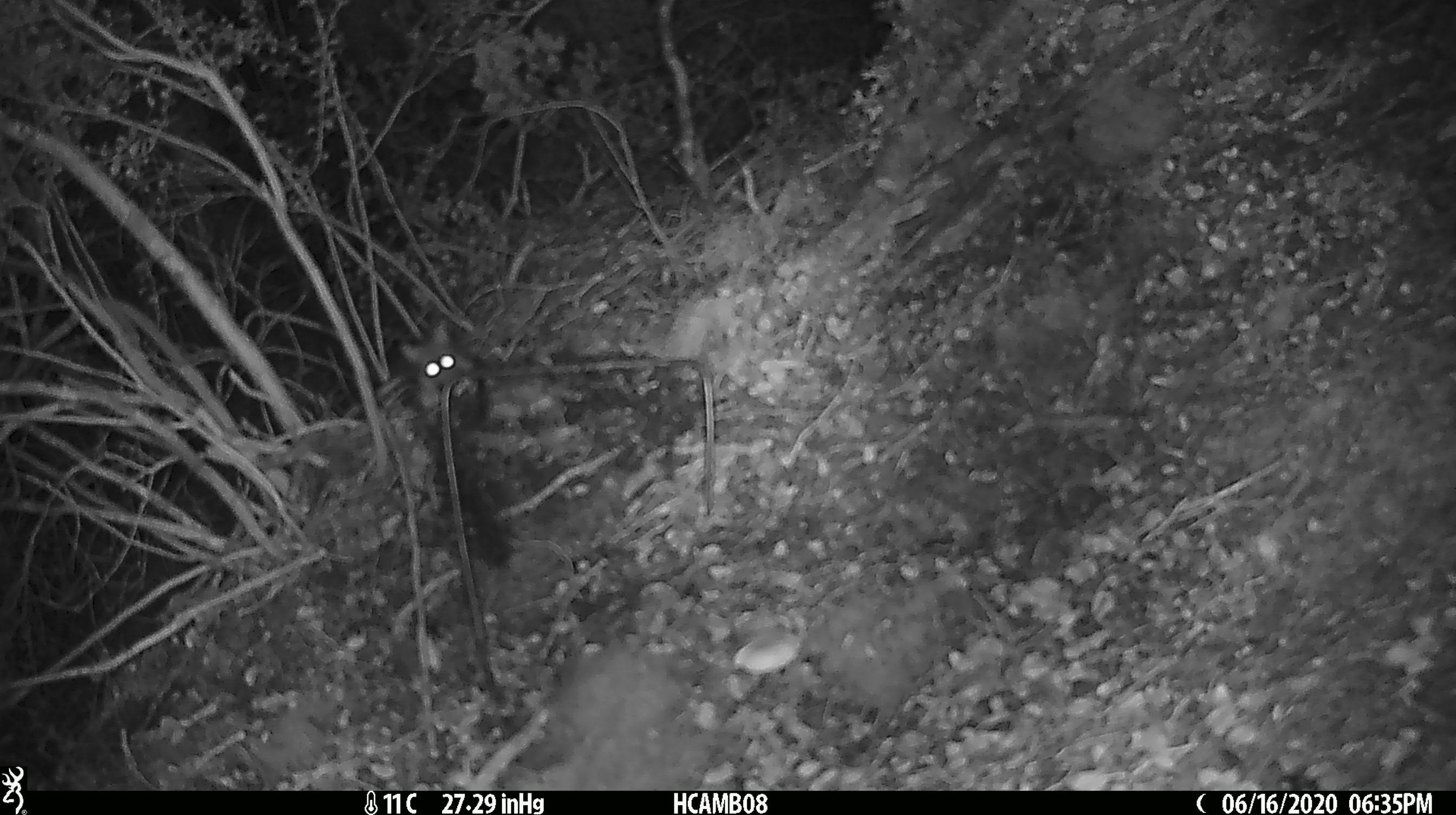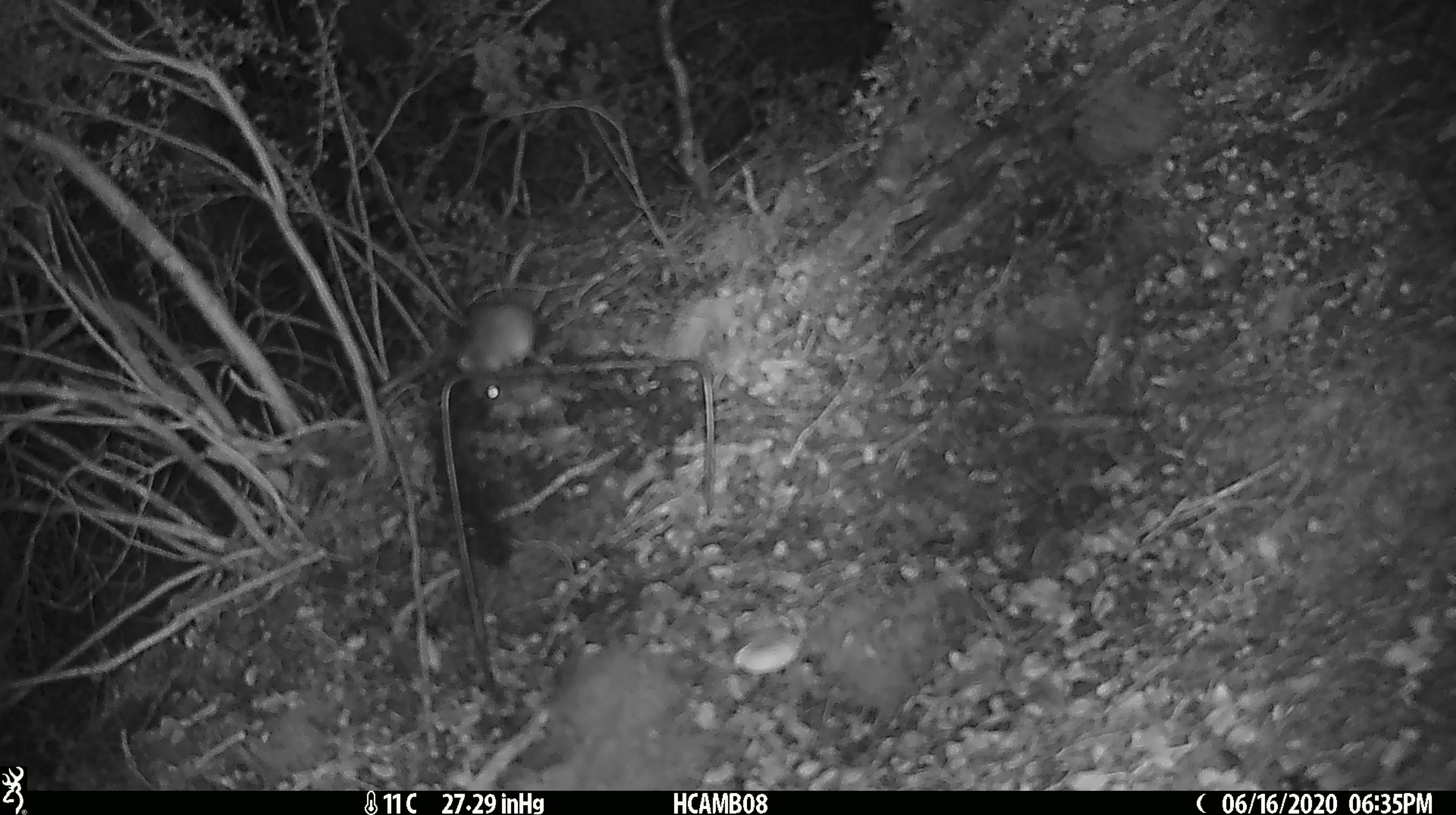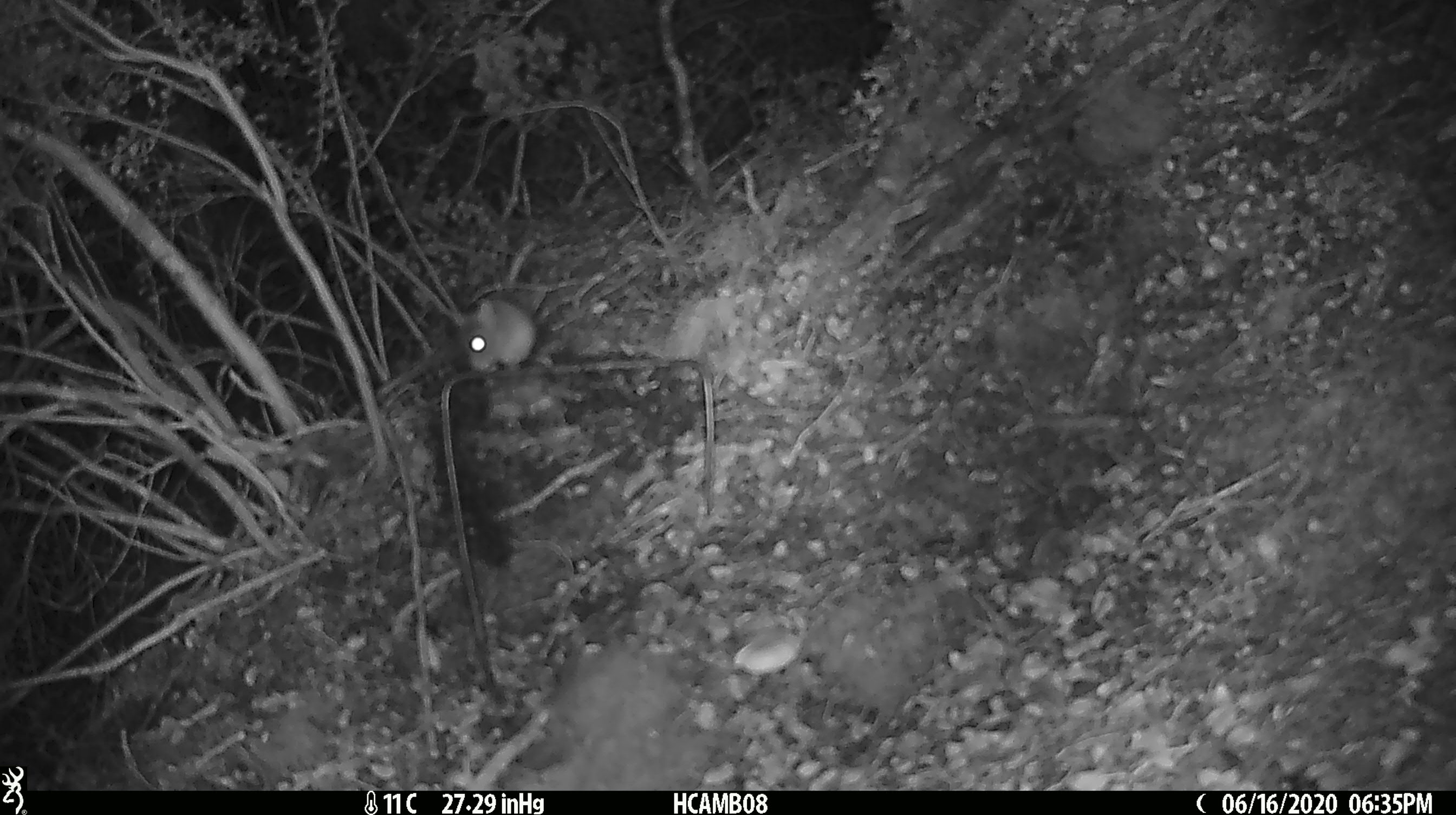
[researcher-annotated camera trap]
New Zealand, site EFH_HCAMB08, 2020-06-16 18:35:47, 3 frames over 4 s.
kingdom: Animalia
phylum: Chordata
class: Mammalia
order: Rodentia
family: Muridae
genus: Mus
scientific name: Mus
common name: mouse